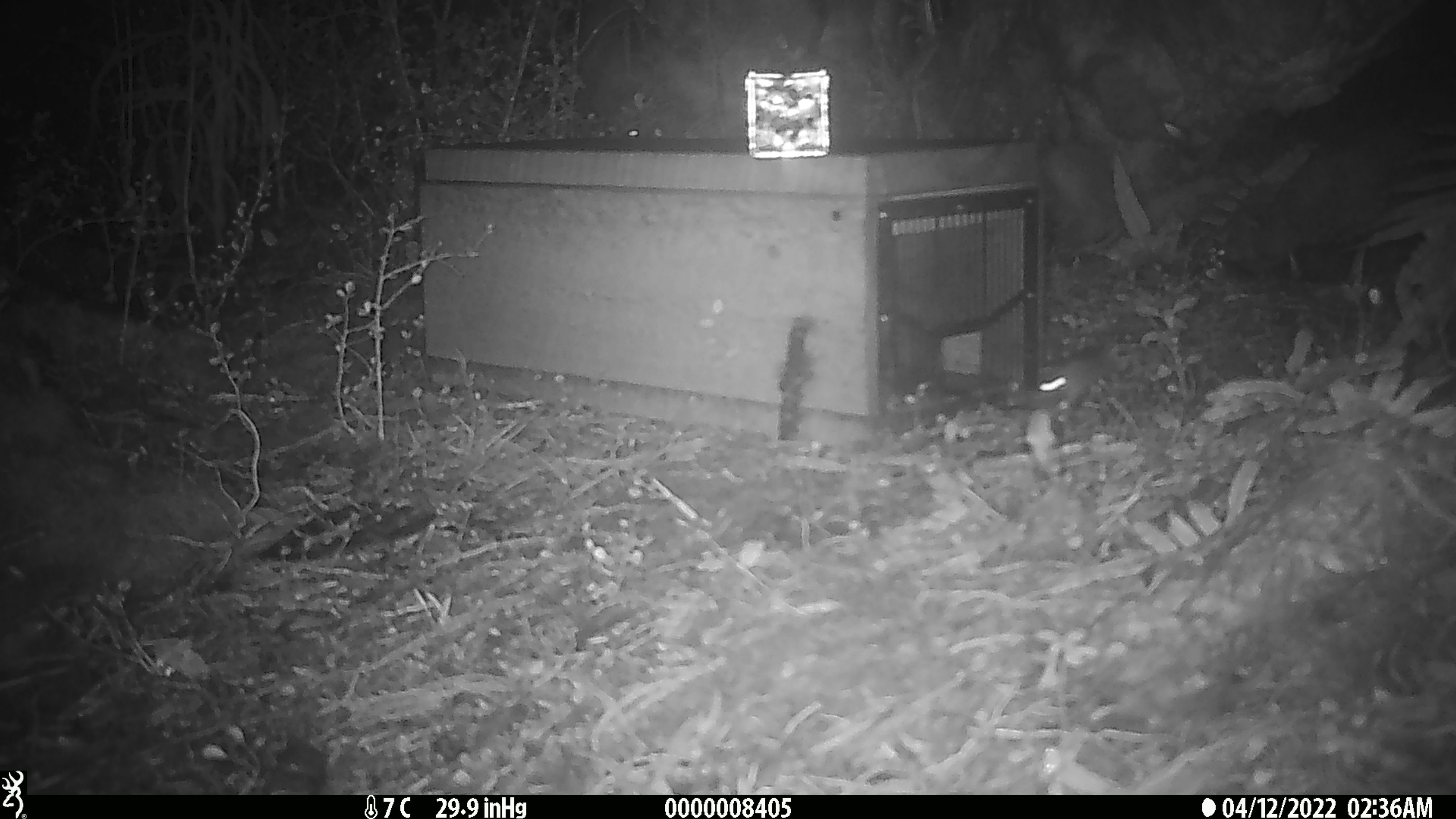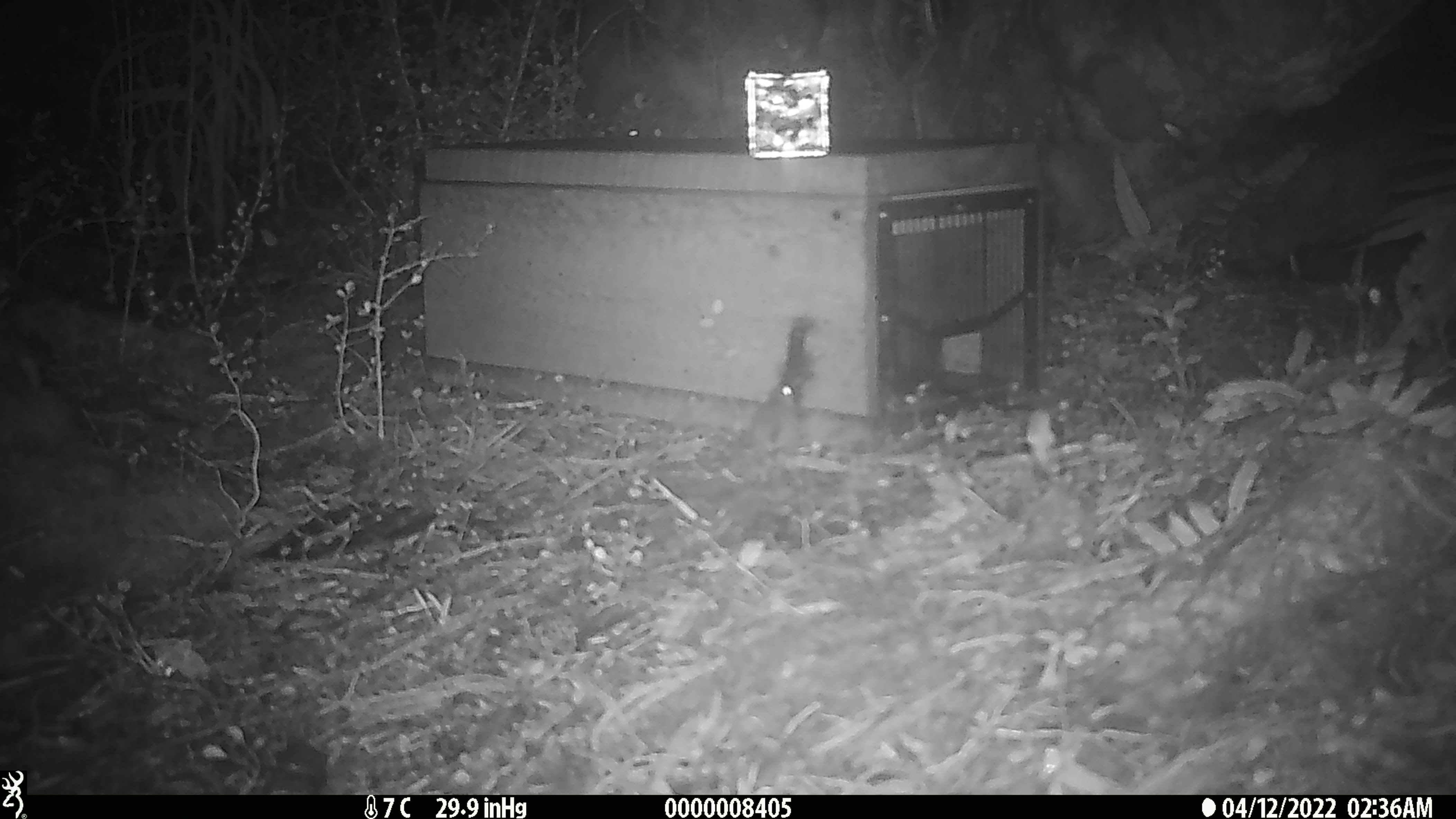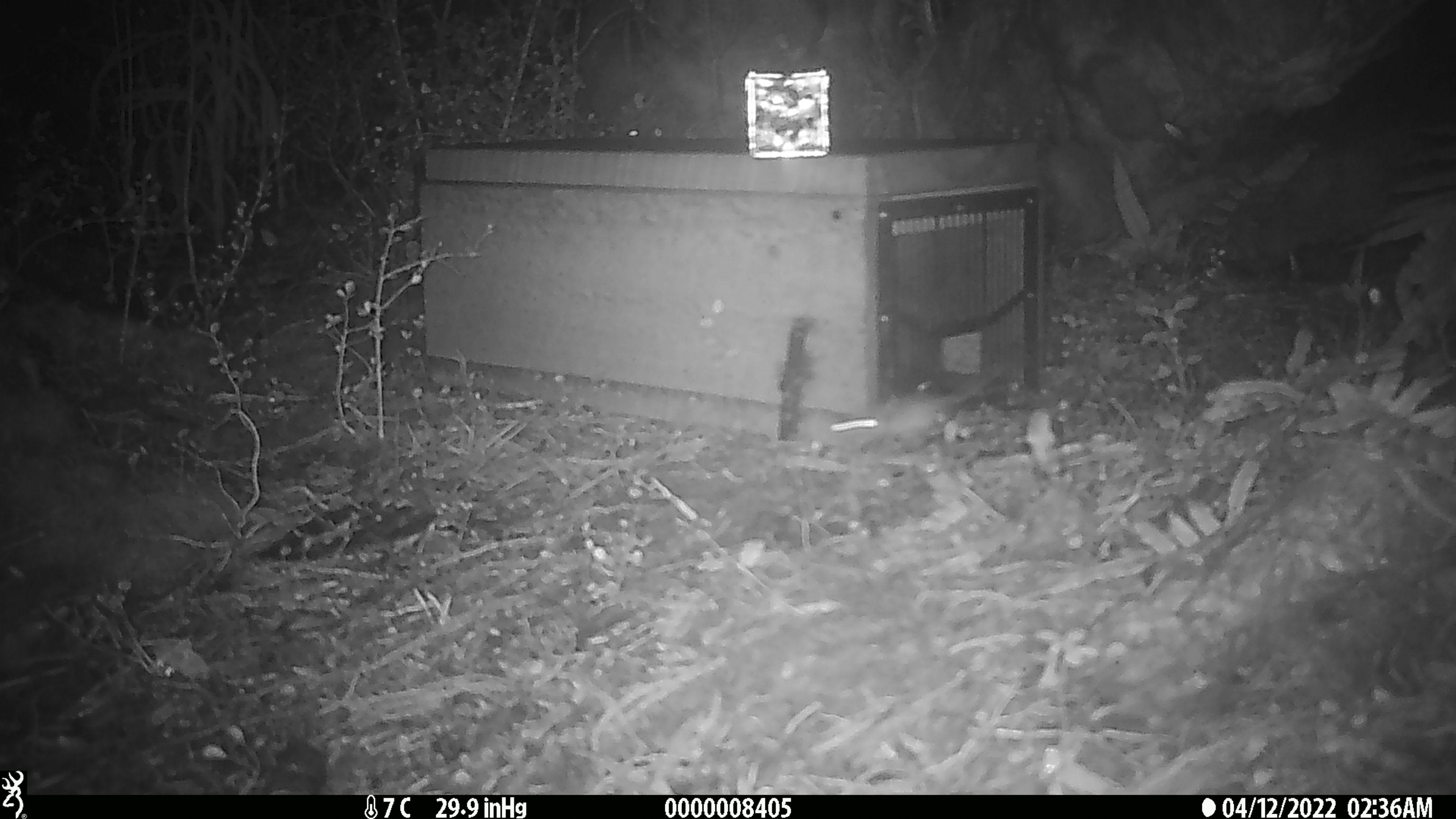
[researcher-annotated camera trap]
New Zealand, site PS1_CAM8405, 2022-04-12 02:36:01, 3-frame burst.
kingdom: Animalia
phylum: Chordata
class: Mammalia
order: Rodentia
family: Muridae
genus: Mus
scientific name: Mus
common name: mouse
Mouse (Mus).